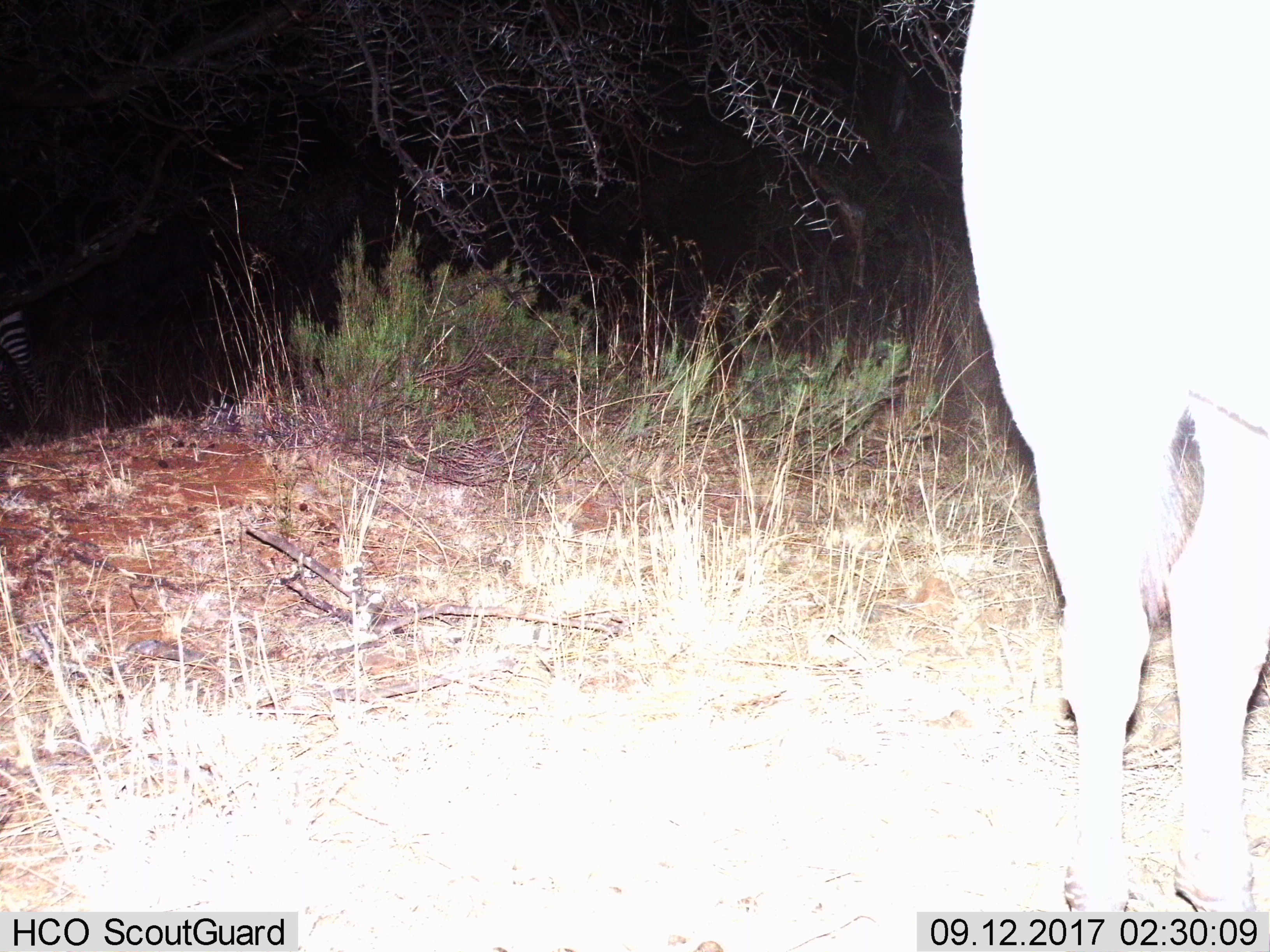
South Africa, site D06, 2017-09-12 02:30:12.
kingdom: Animalia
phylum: Chordata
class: Mammalia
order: Perissodactyla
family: Equidae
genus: Equus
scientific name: Equus zebra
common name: mountain zebra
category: zebramountain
Zebramountain (mountain zebra) (Equus zebra), count 1. Behavior (volunteer vote fractions): standing 75%, resting 25%, moving 0%, interacting 0%. Young present (vote fraction): 0%. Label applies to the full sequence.